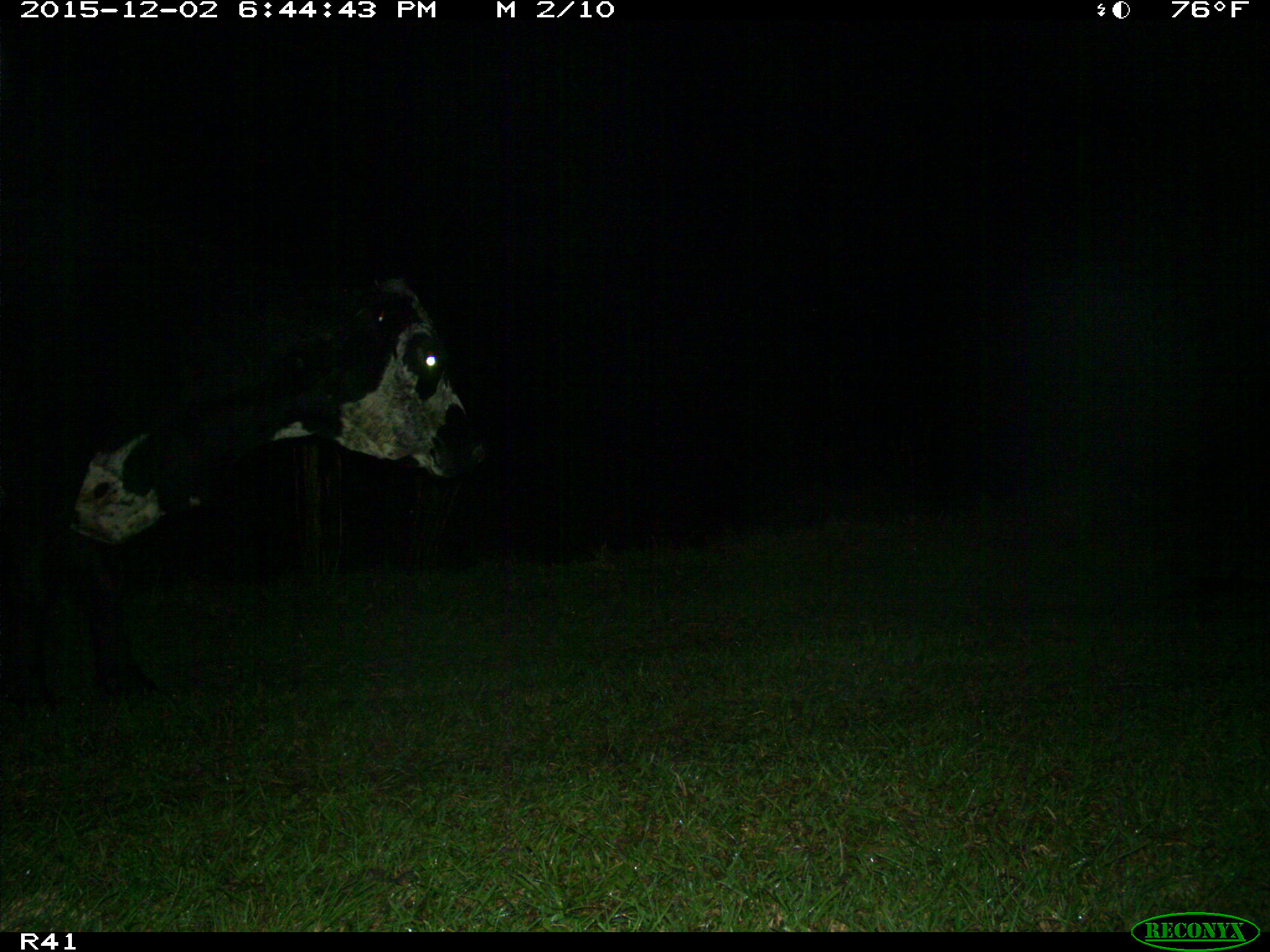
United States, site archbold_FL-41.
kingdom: Animalia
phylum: Chordata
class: Mammalia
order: Artiodactyla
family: Bovidae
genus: Bos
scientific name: Bos taurus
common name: domestic cow